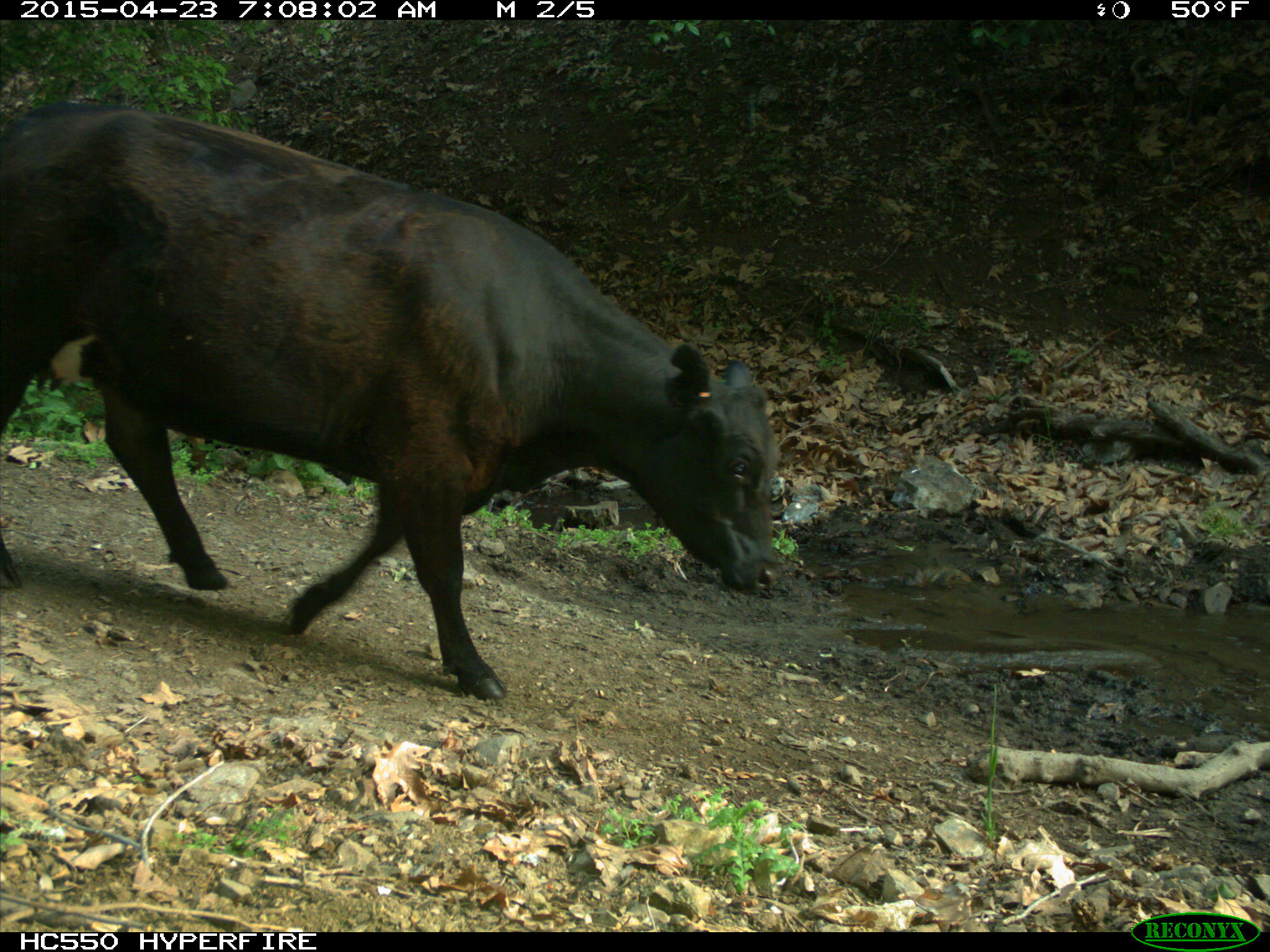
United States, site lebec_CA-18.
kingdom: Animalia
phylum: Chordata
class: Mammalia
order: Artiodactyla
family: Bovidae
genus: Bos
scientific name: Bos taurus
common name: domestic cow